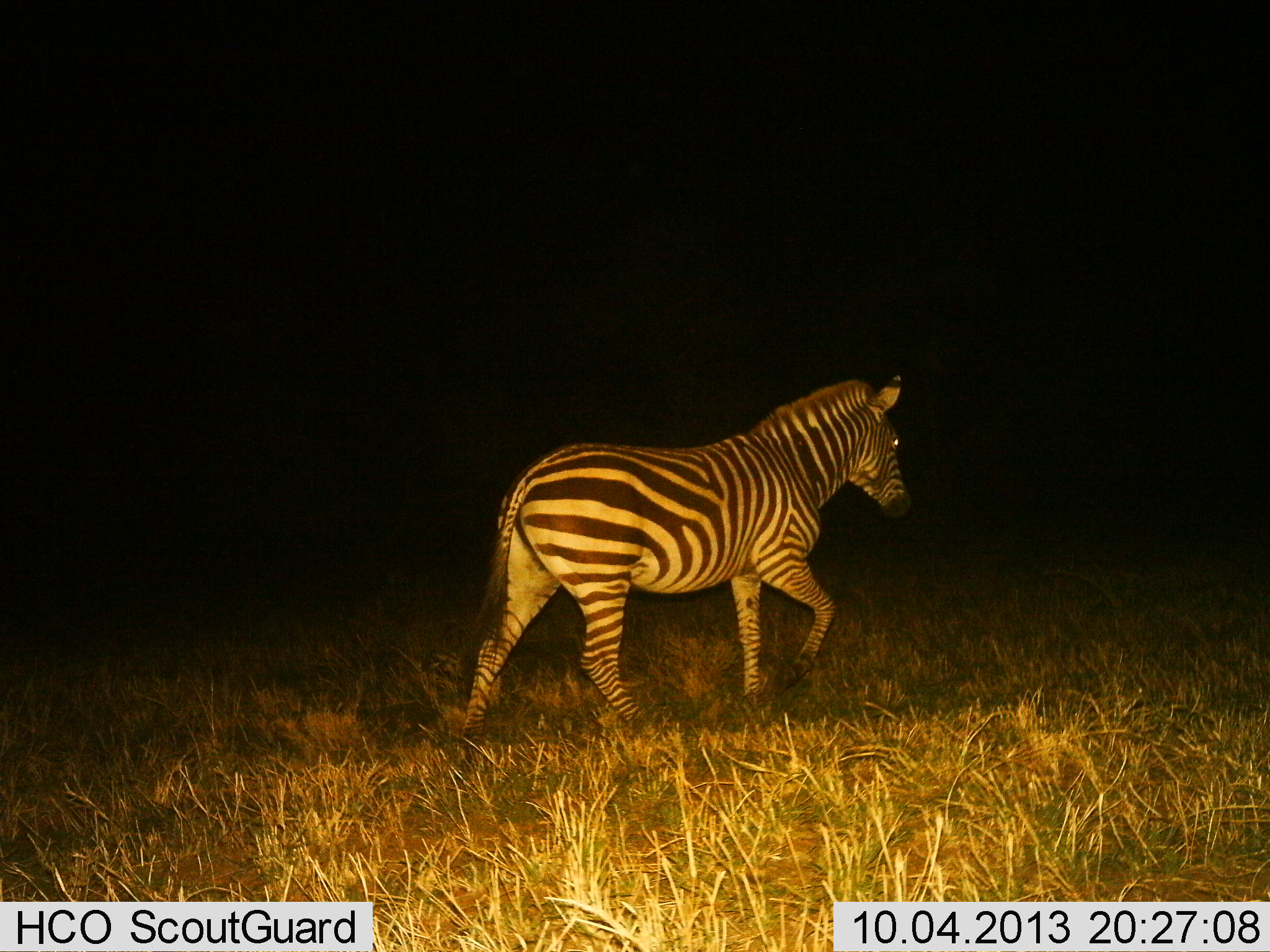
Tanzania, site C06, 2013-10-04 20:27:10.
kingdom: Animalia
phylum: Chordata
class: Mammalia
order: Perissodactyla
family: Equidae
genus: Equus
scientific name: Equus quagga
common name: plains zebra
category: zebra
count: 1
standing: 0%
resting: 0%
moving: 100%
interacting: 0%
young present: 0%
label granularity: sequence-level